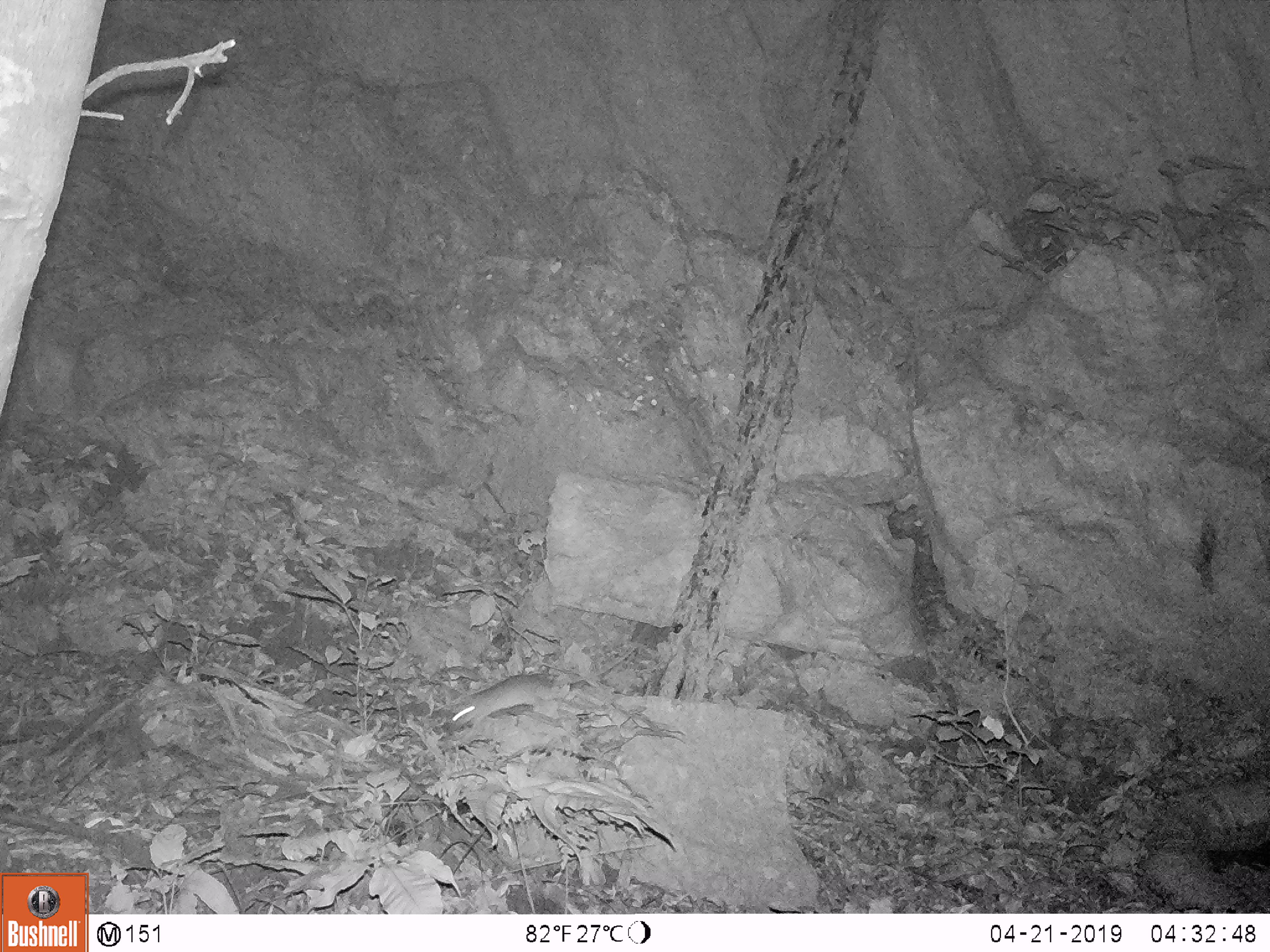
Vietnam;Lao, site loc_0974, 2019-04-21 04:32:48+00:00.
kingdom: Animalia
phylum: Chordata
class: Mammalia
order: Rodentia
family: Muridae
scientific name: Muridae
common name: old-world mice and rats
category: unidentified murid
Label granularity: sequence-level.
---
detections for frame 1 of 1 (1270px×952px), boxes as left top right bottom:
unidentified murid: 446 642 637 731